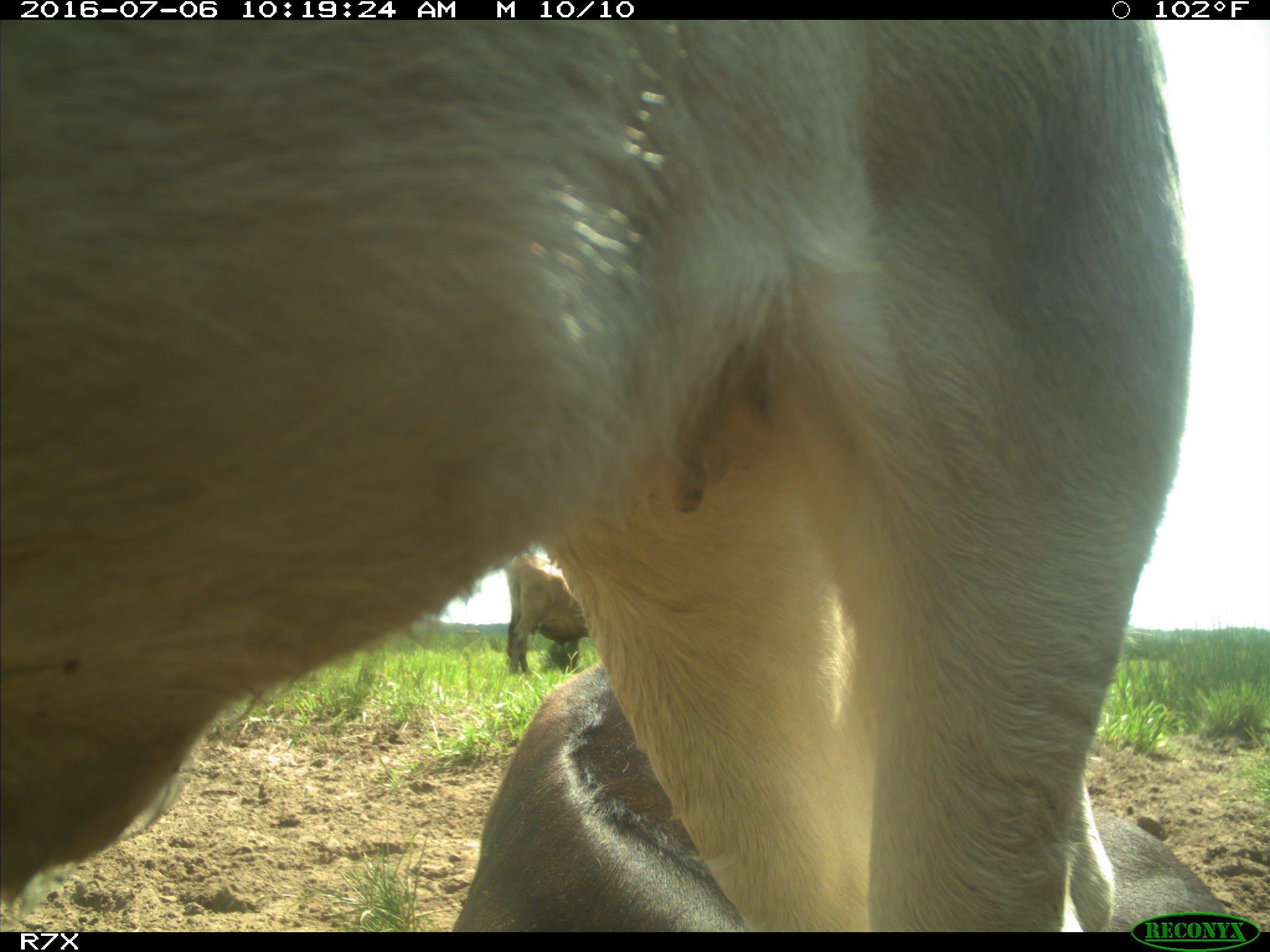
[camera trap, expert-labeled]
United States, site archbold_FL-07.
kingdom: Animalia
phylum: Chordata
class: Mammalia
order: Artiodactyla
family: Bovidae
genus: Bos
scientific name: Bos taurus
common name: domestic cow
Bos taurus (domestic cow).